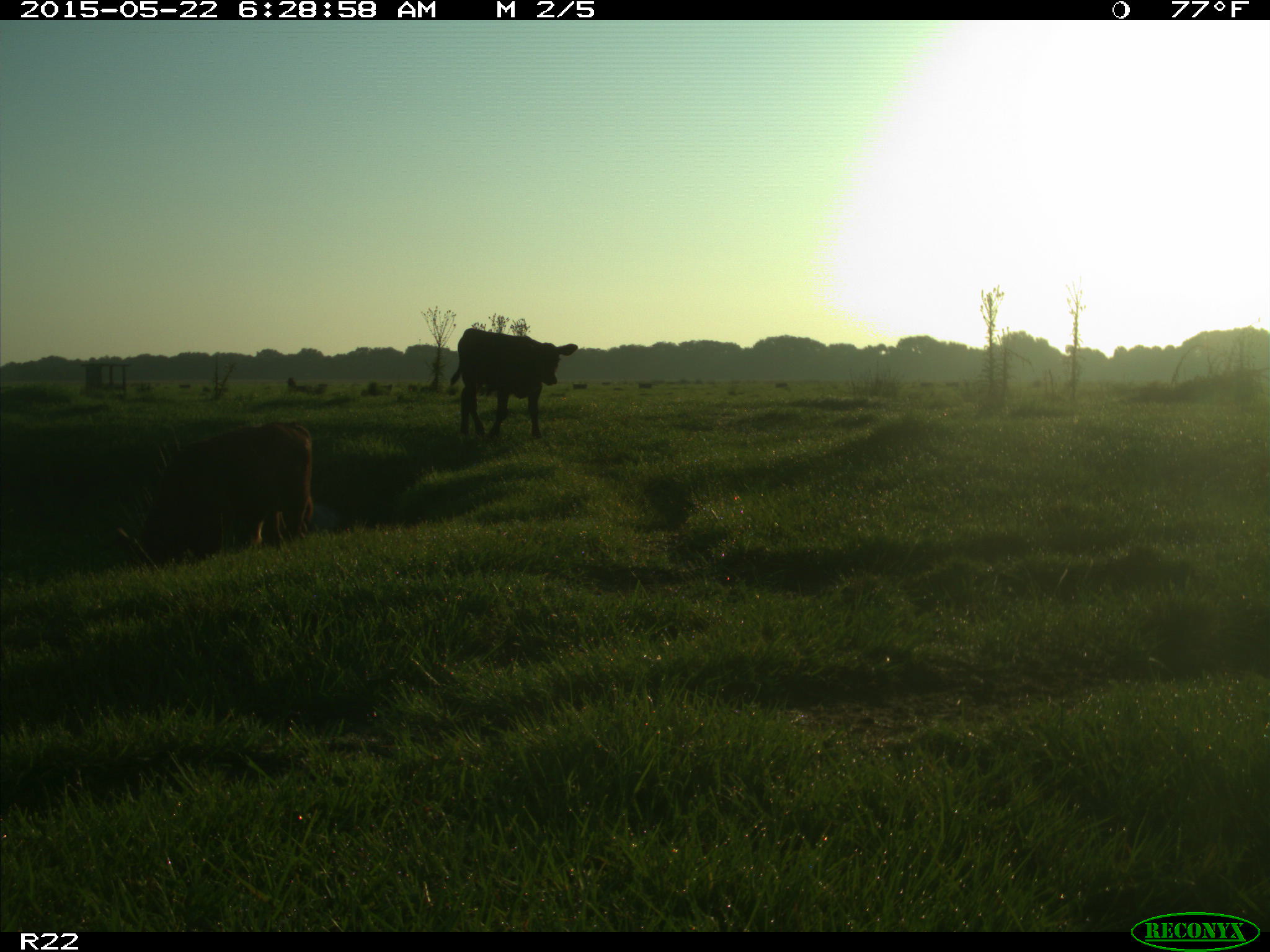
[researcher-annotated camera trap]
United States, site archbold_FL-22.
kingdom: Animalia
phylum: Chordata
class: Mammalia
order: Artiodactyla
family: Bovidae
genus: Bos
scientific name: Bos taurus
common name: domestic cow